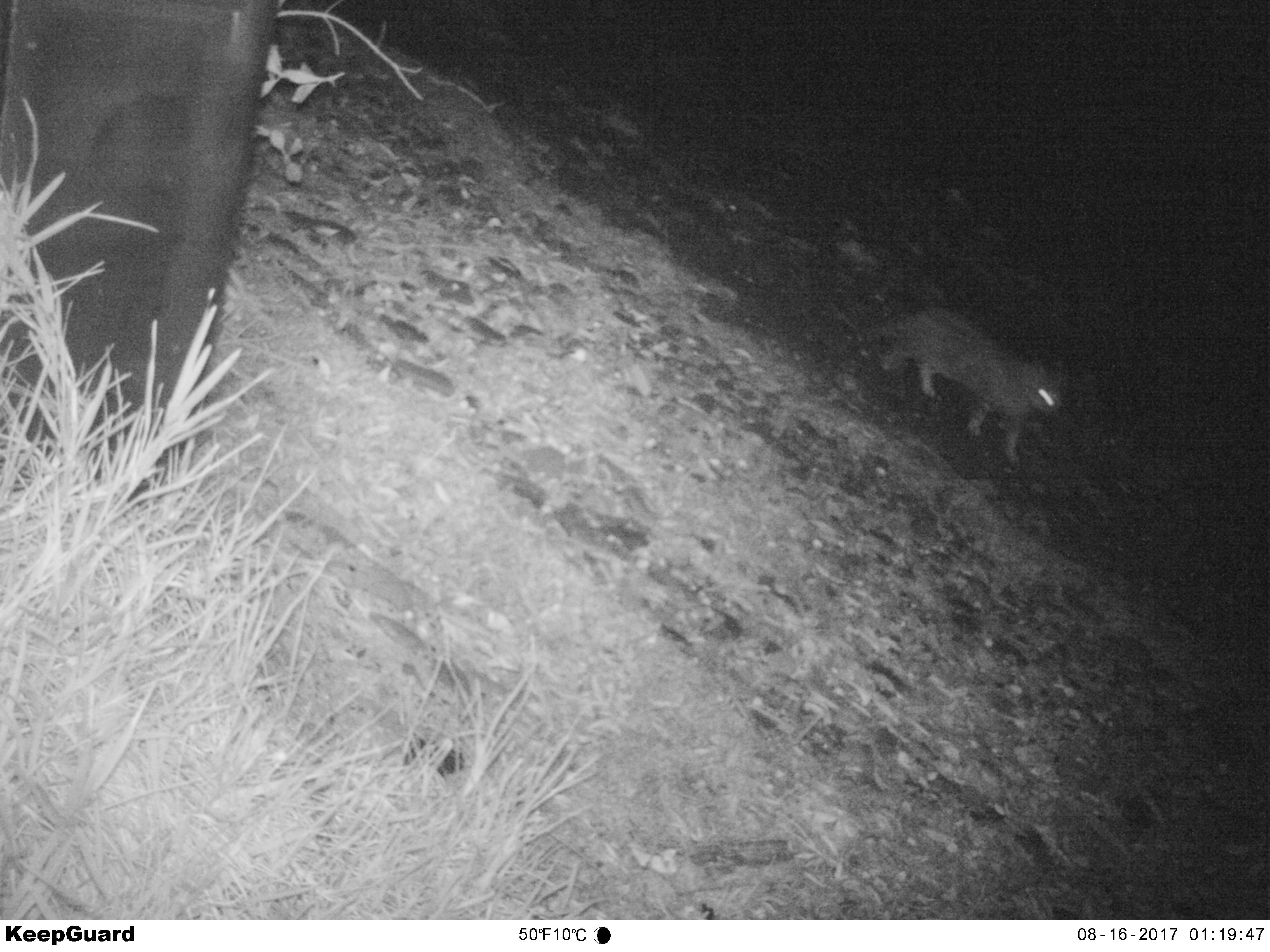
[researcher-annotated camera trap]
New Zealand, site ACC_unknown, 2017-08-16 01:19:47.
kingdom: Animalia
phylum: Chordata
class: Mammalia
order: Carnivora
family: Felidae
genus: Felis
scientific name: Felis catus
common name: domestic cat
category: cat